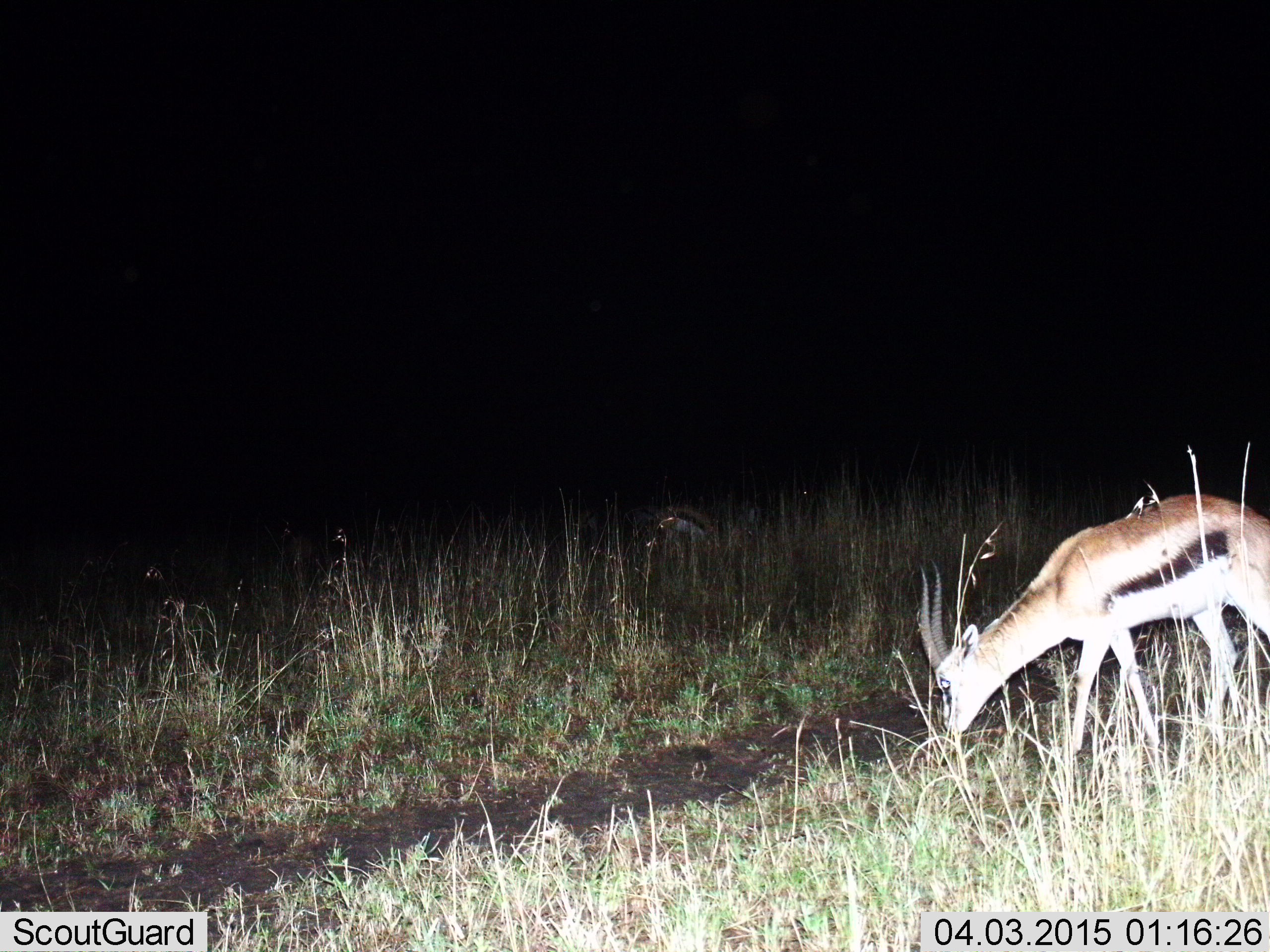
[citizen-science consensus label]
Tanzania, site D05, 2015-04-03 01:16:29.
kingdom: Animalia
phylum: Chordata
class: Mammalia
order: Artiodactyla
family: Bovidae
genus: Eudorcas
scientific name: Eudorcas thomsonii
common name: thomson's gazelle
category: gazellethomsons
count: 1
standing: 11%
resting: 11%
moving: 11%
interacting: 0%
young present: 0%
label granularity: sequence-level